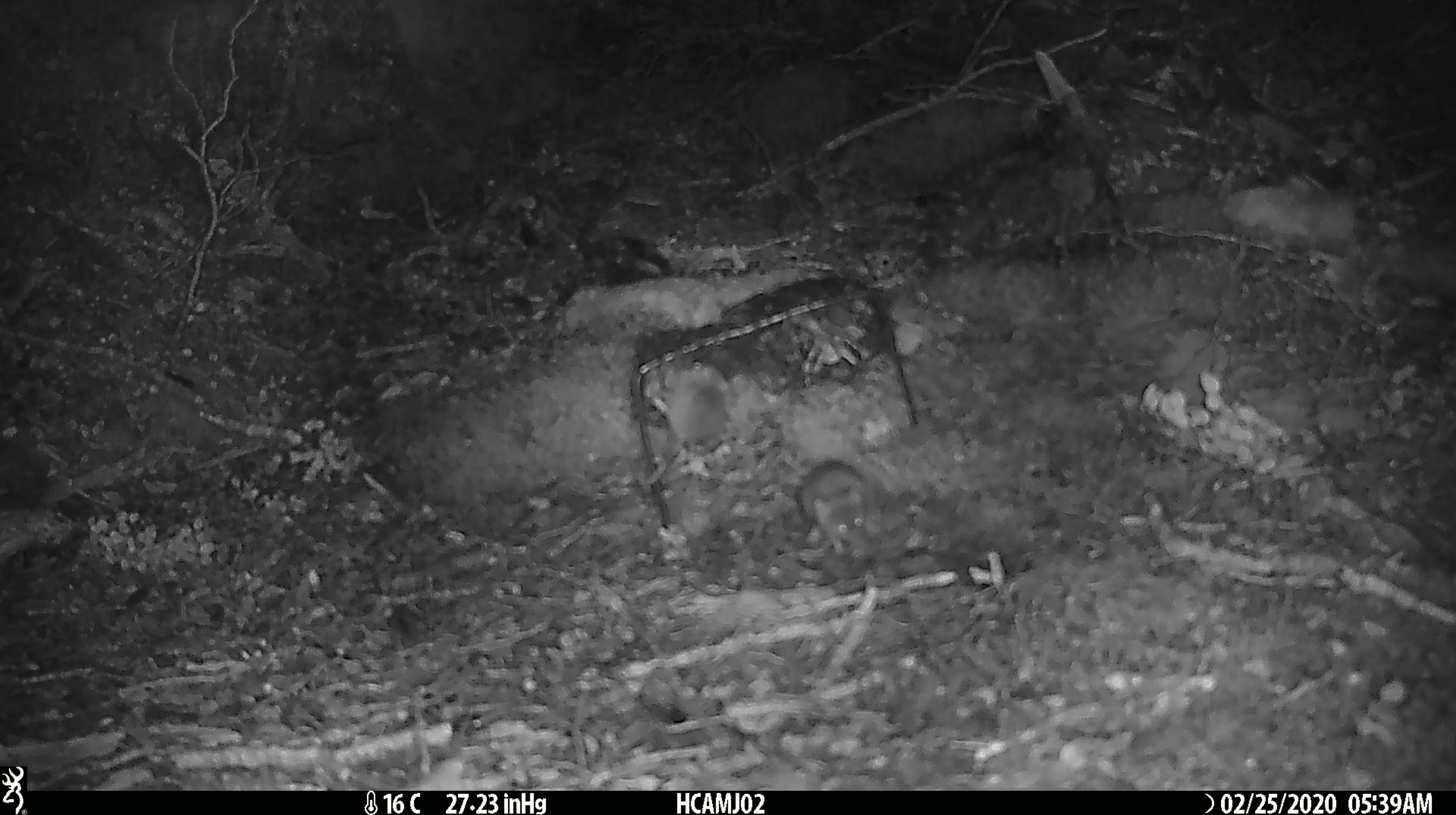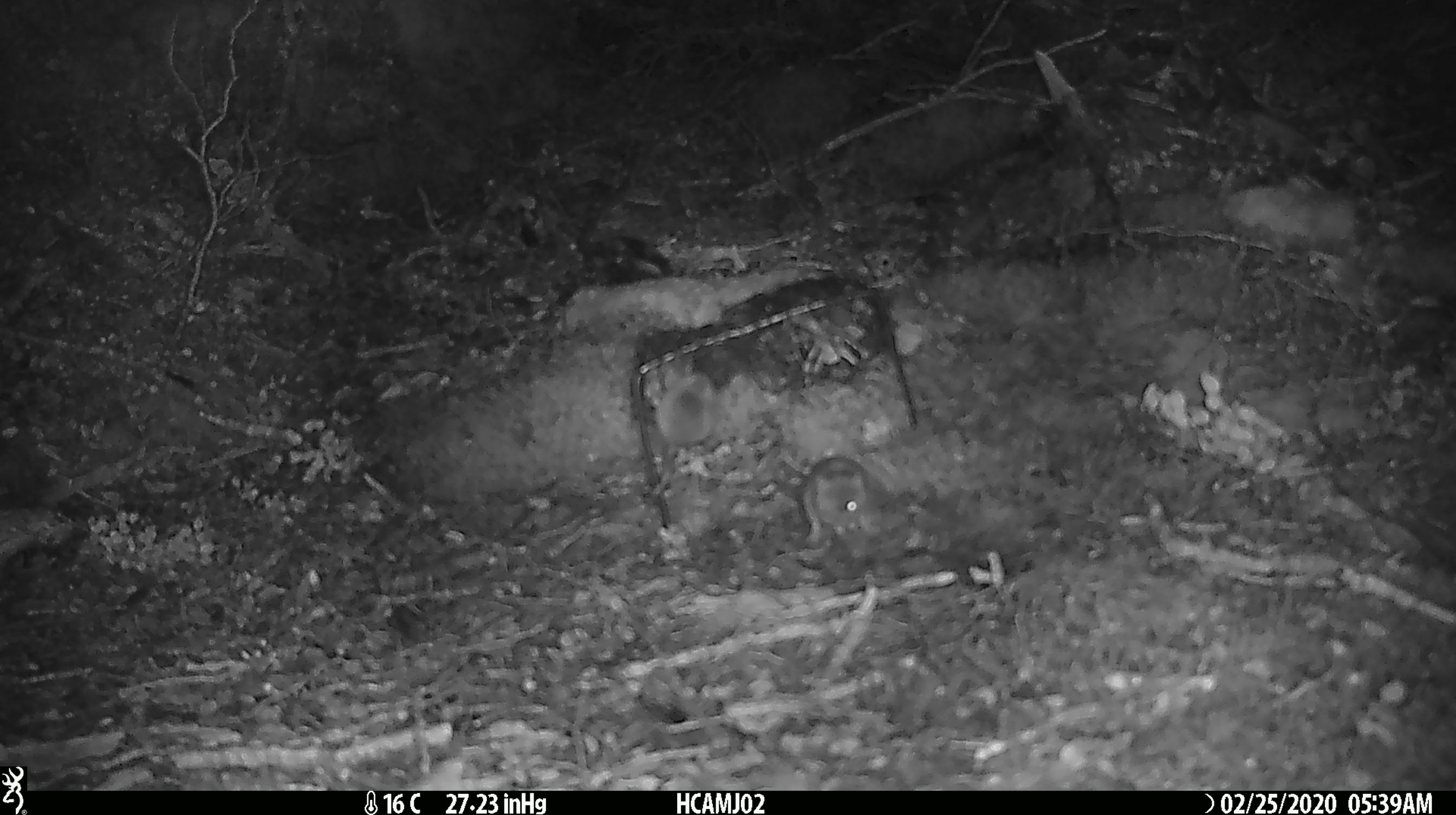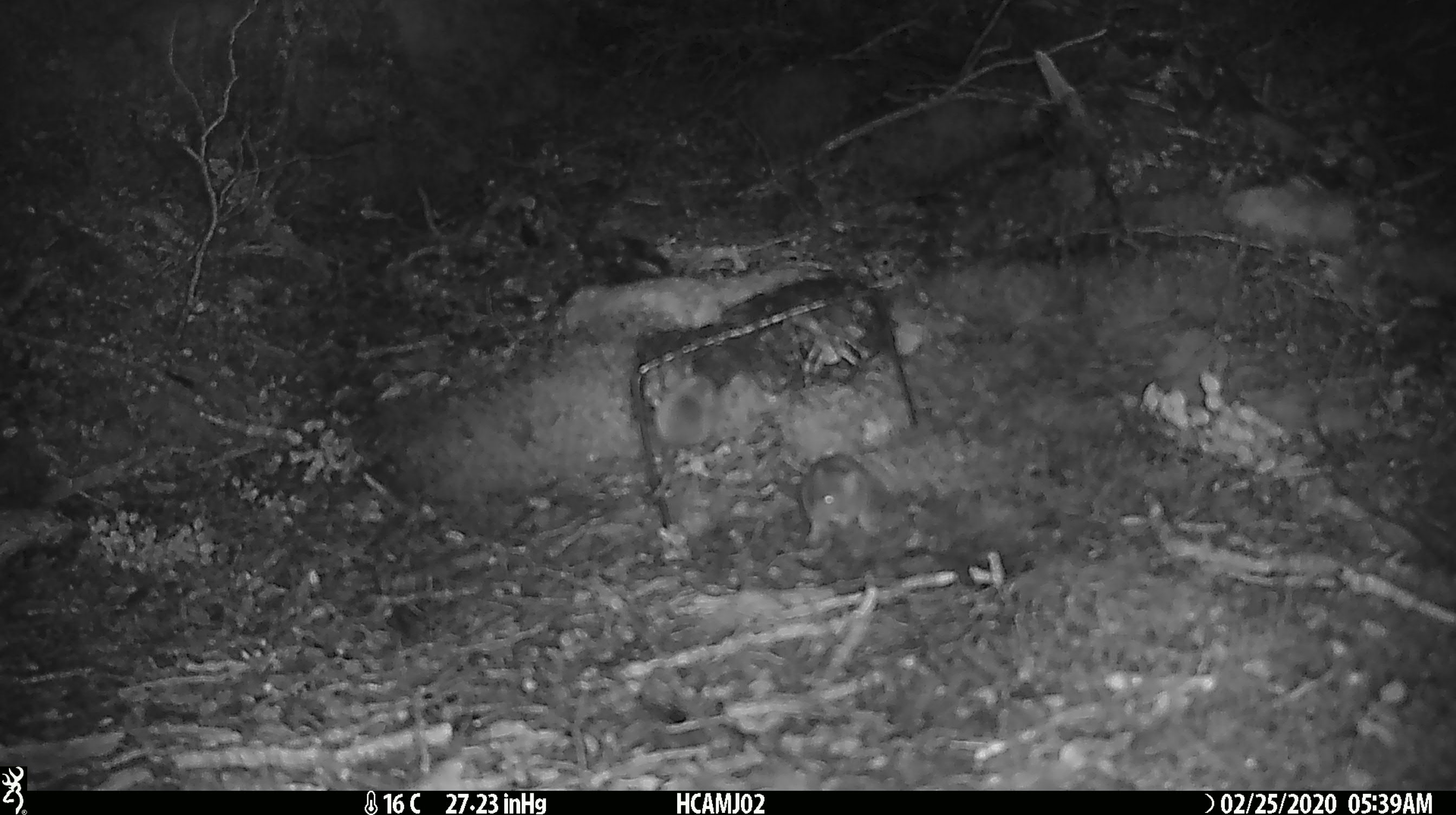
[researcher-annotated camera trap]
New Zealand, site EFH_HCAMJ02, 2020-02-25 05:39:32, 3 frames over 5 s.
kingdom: Animalia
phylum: Chordata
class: Mammalia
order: Rodentia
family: Muridae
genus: Mus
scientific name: Mus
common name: mouse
Mouse (Mus).